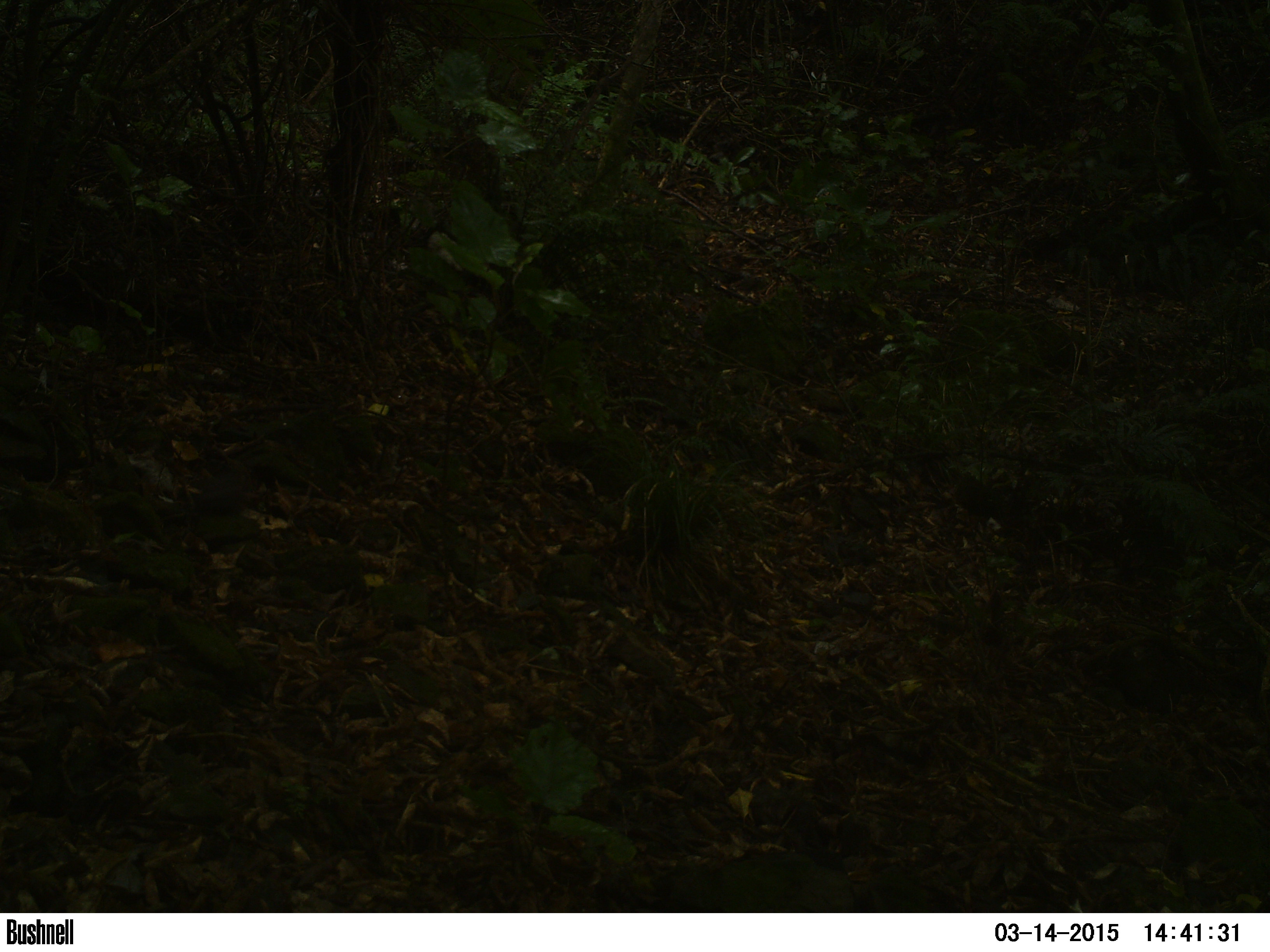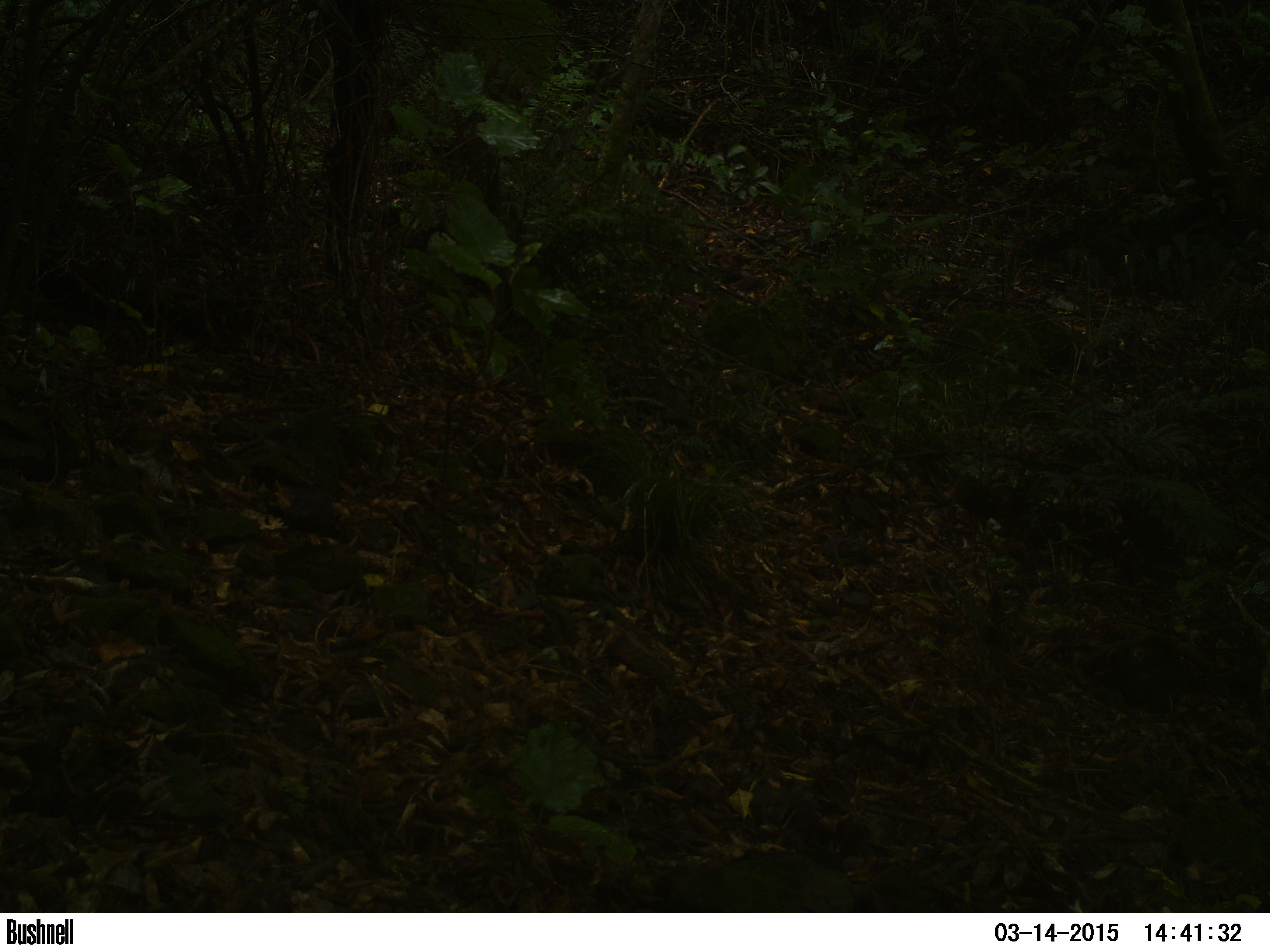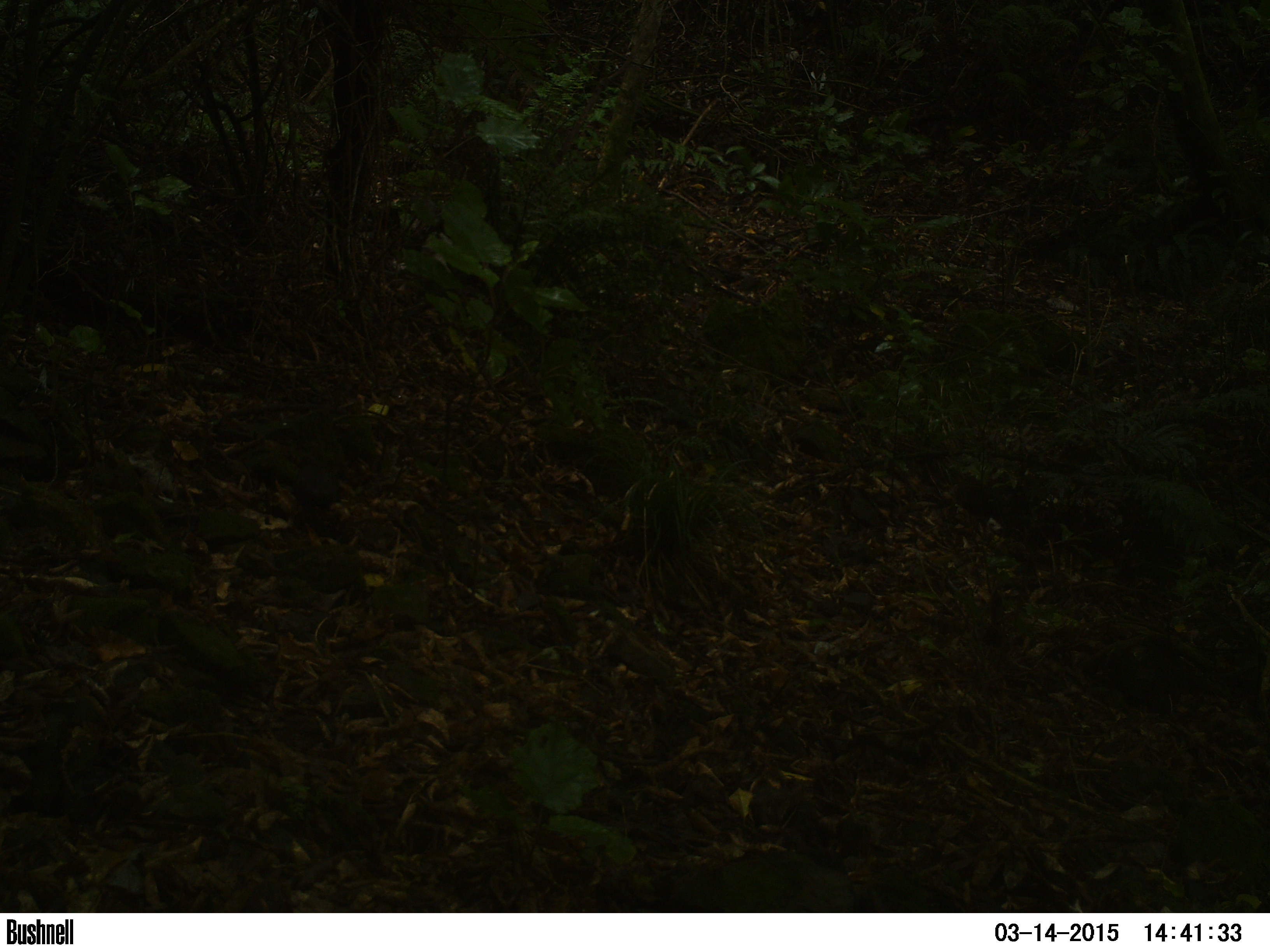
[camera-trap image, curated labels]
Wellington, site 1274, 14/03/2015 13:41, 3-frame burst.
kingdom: Animalia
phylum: Chordata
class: Aves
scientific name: Aves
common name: bird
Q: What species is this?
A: Bird (Aves).